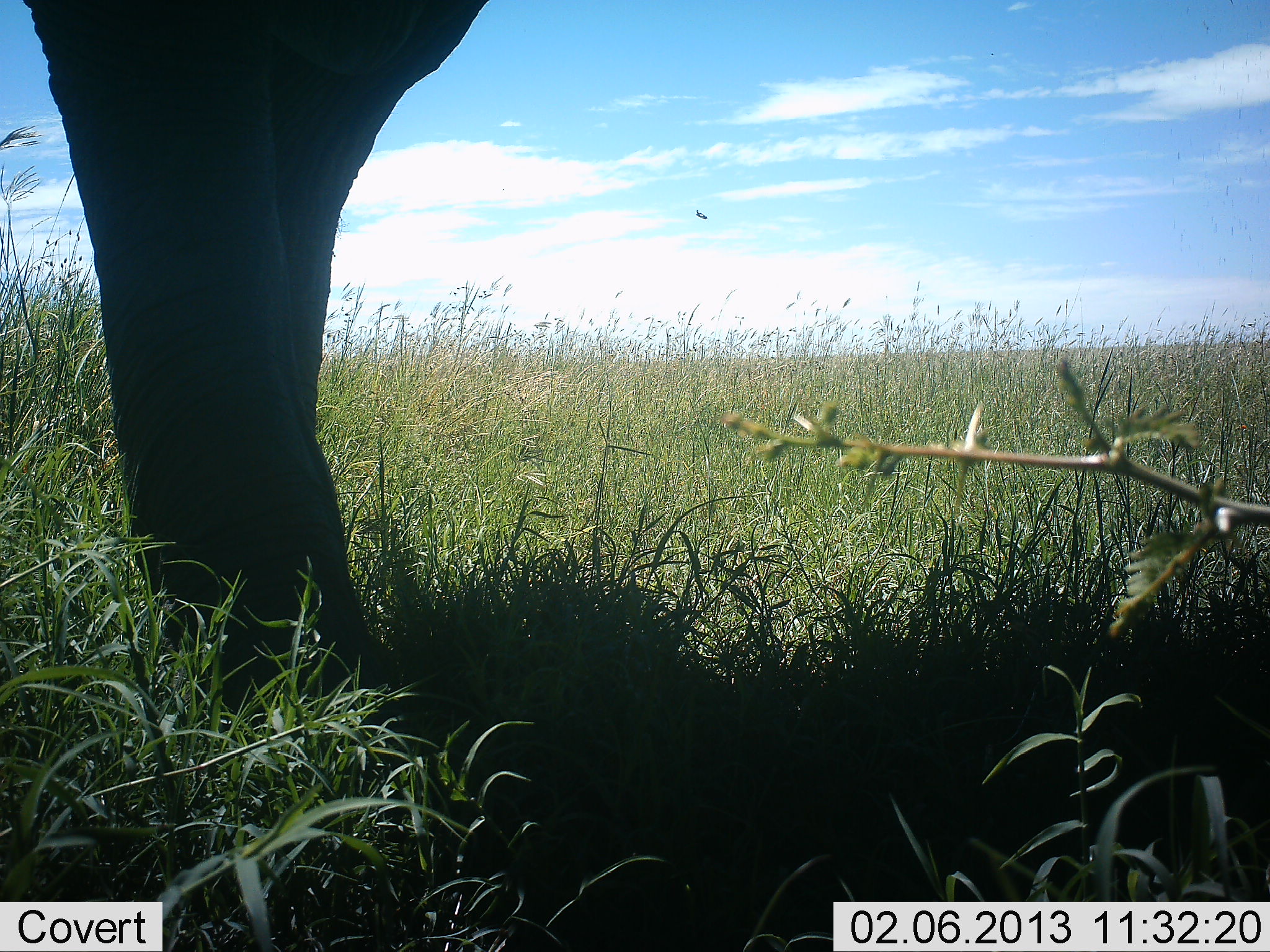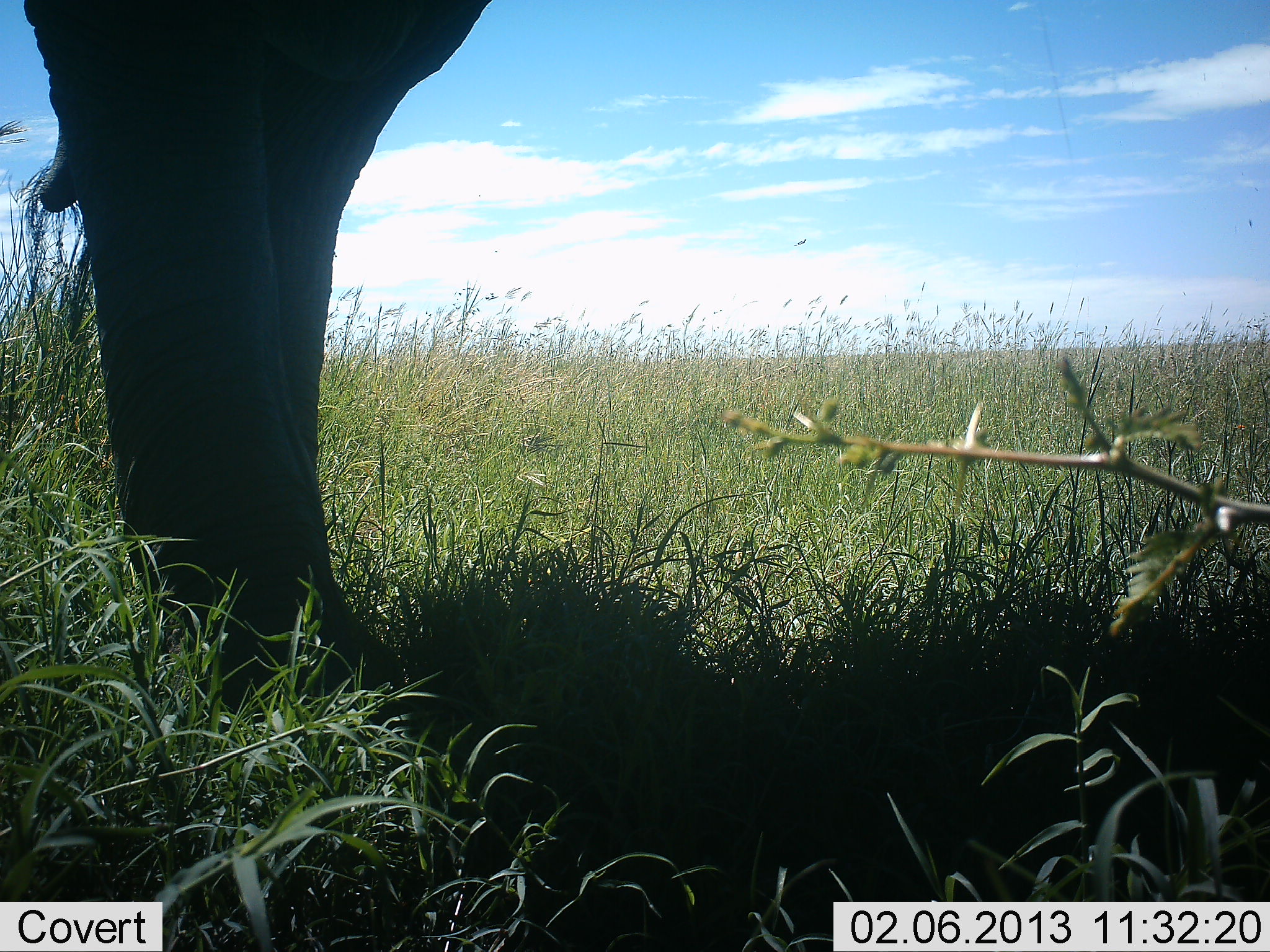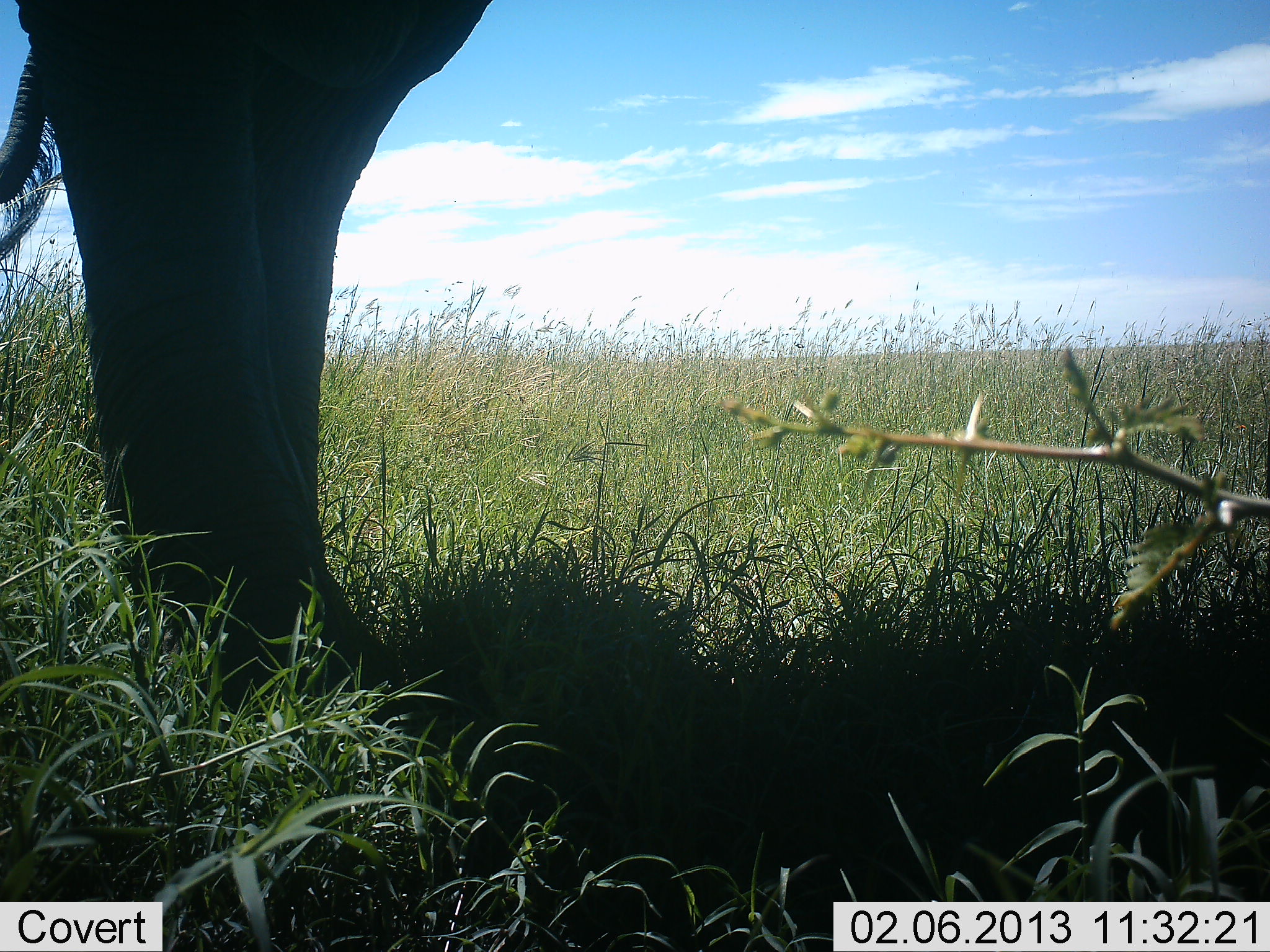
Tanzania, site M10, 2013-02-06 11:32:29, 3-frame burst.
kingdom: Animalia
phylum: Chordata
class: Mammalia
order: Proboscidea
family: Elephantidae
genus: Loxodonta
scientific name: Loxodonta africana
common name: african bush elephant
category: elephant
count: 1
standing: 88%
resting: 0%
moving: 12%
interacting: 0%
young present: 0%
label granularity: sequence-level